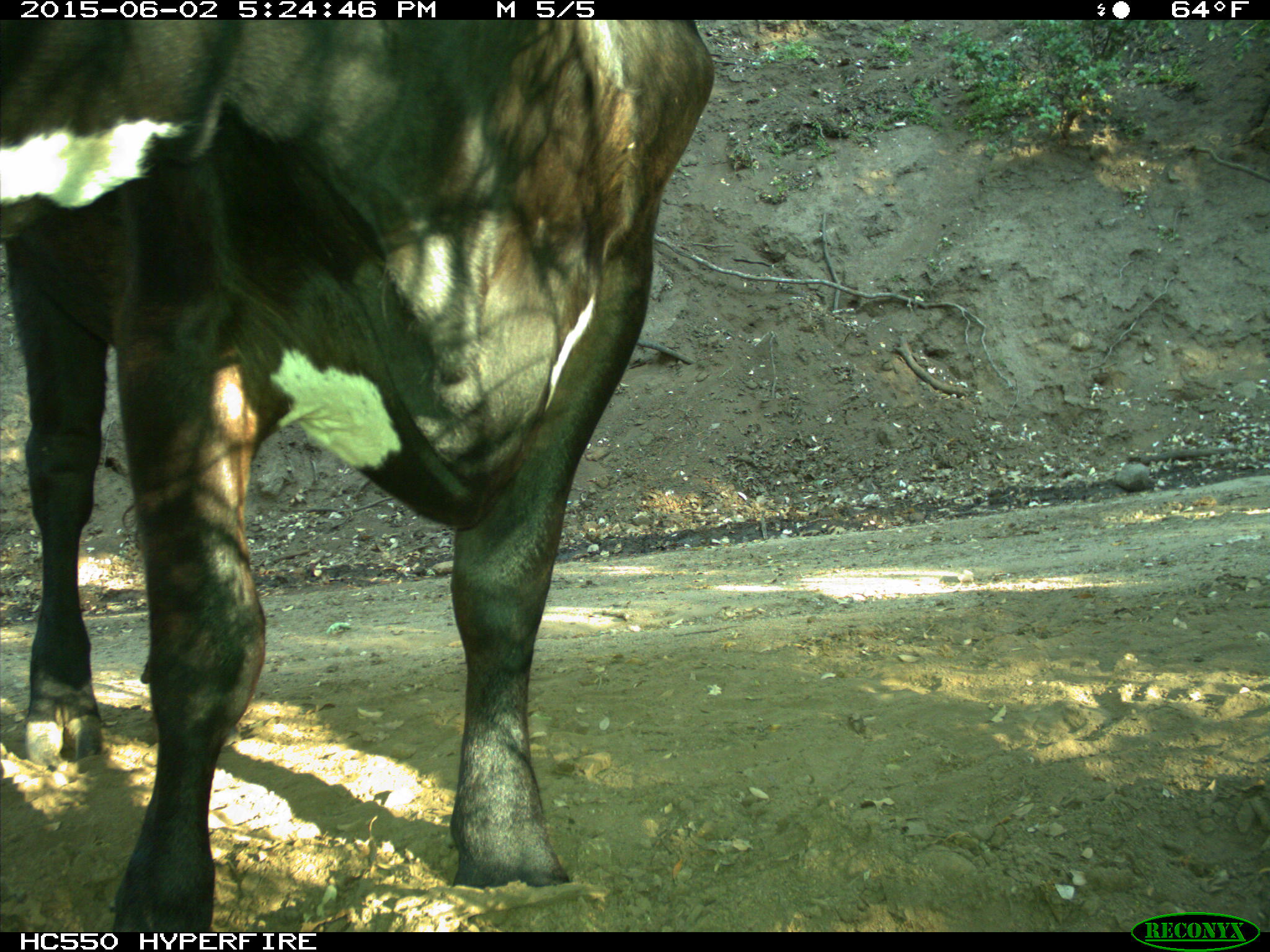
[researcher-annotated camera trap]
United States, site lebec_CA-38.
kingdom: Animalia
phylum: Chordata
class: Mammalia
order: Artiodactyla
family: Bovidae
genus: Bos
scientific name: Bos taurus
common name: domestic cow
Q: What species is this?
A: Bos taurus (domestic cow).